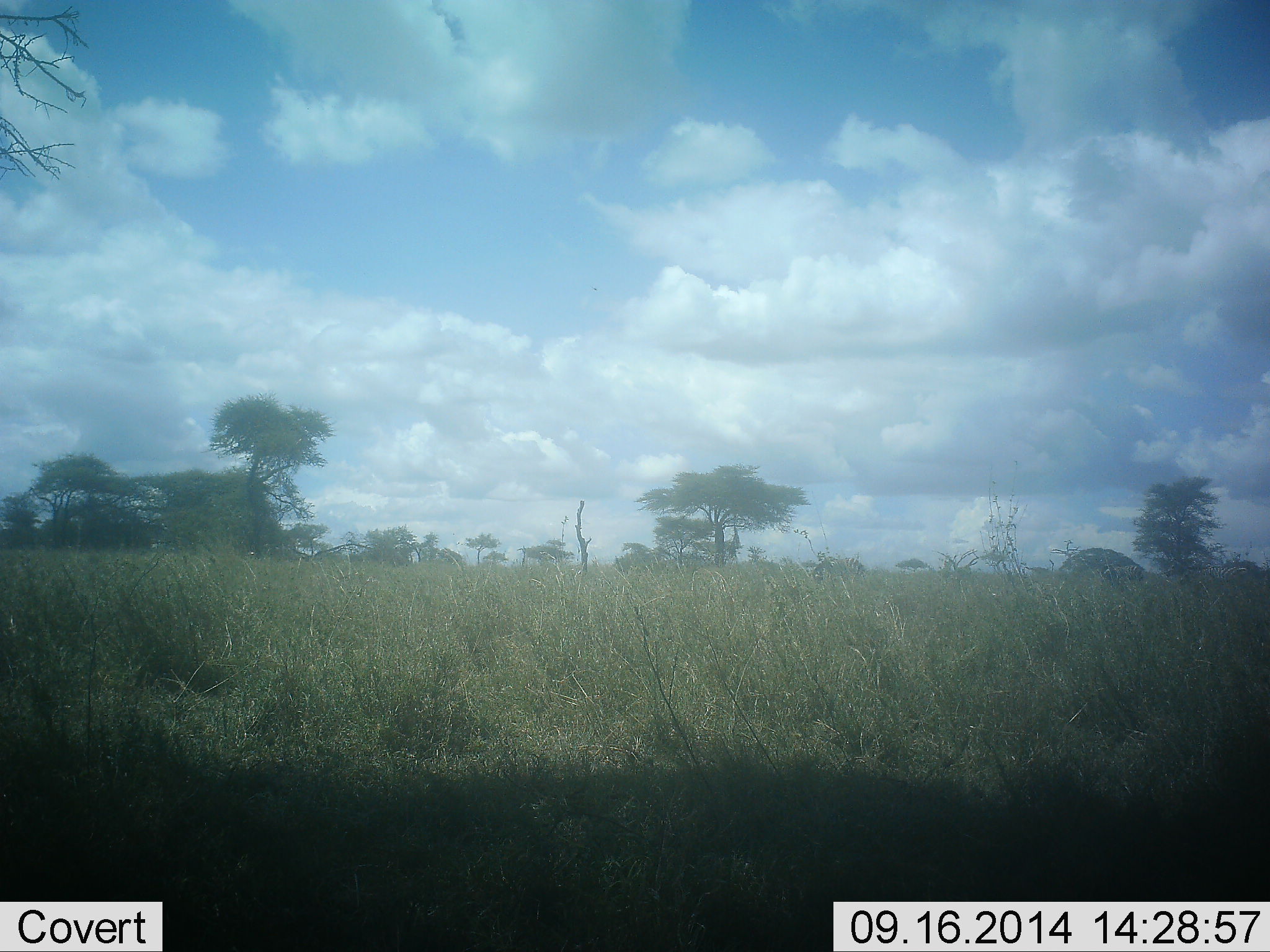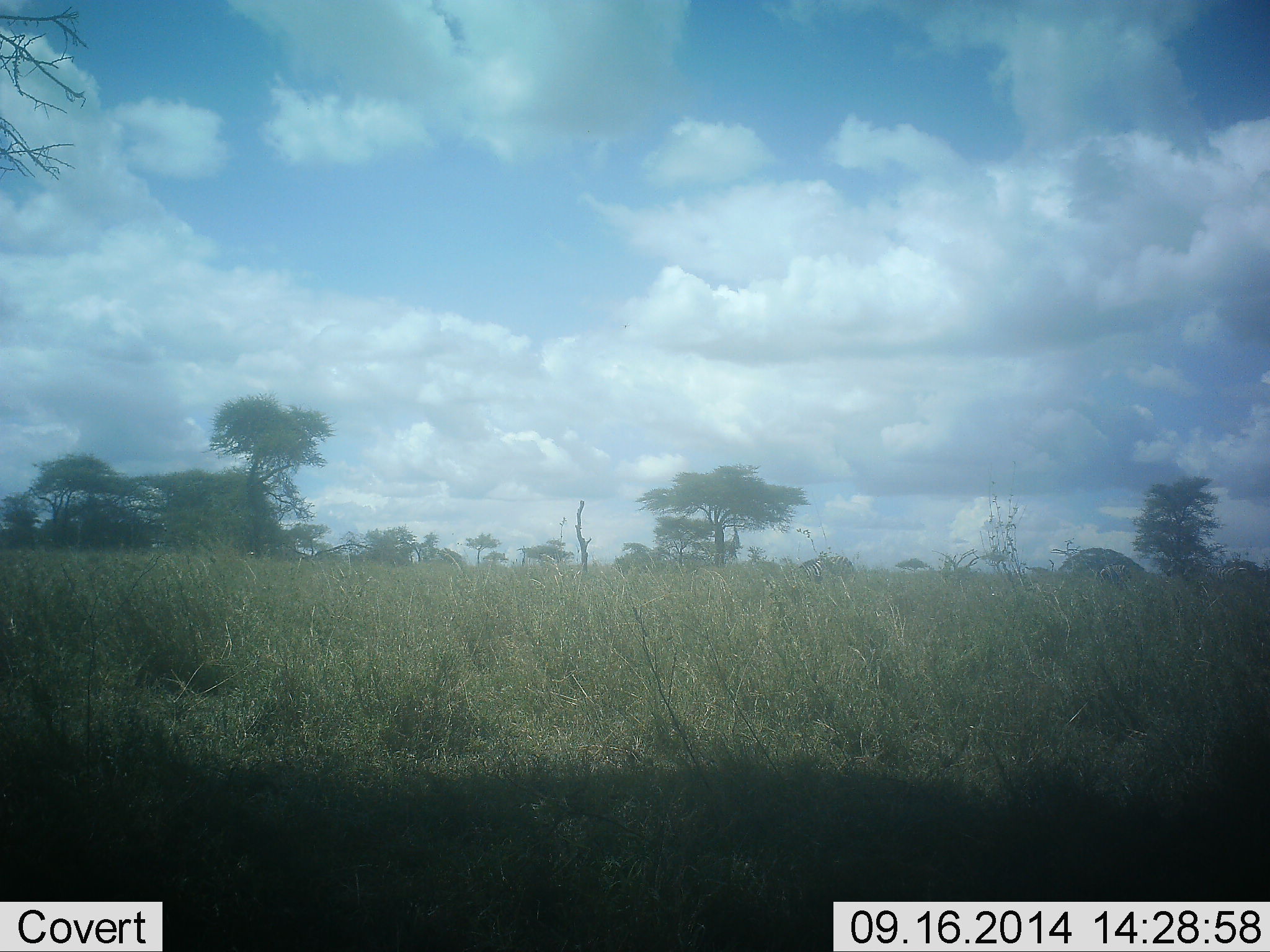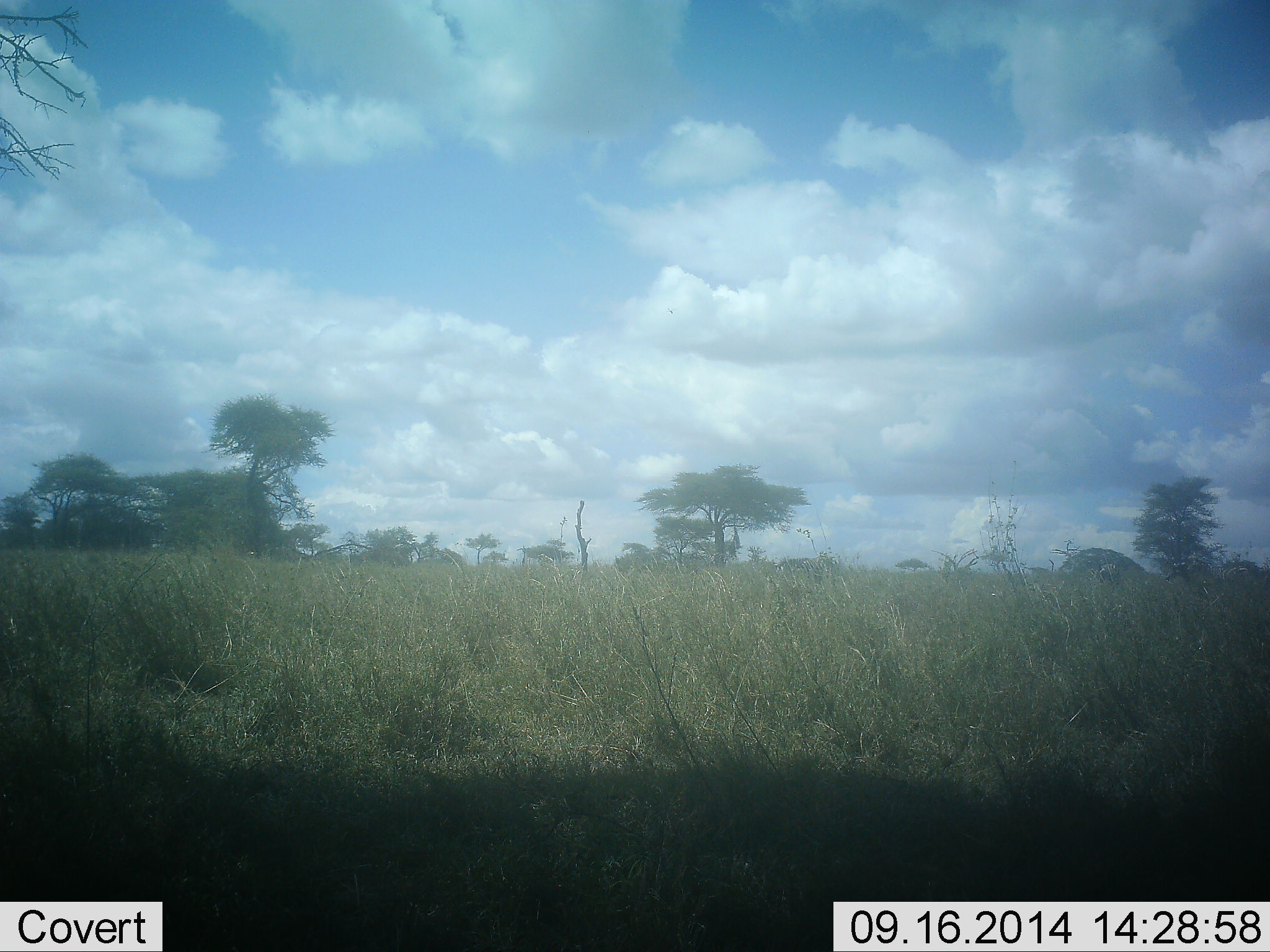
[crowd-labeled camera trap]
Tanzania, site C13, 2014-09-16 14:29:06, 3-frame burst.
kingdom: Animalia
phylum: Chordata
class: Mammalia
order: Perissodactyla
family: Equidae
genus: Equus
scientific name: Equus quagga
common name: plains zebra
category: zebra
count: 2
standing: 14%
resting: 0%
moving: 86%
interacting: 0%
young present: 14%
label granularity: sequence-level